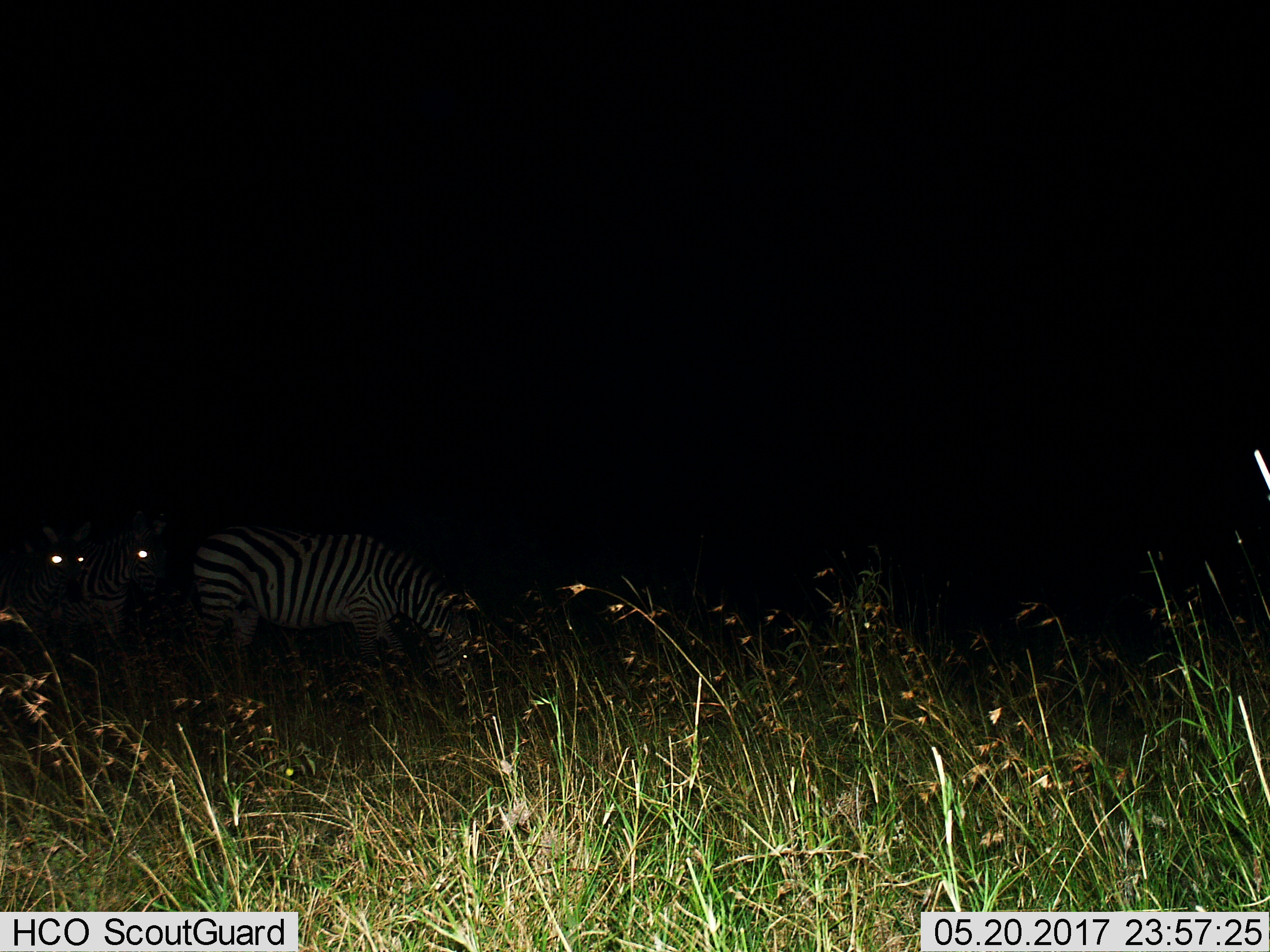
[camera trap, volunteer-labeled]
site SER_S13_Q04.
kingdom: Animalia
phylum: Chordata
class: Mammalia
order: Perissodactyla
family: Equidae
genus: Equus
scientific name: Equus quagga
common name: plains zebra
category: zebraplains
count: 3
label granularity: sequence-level